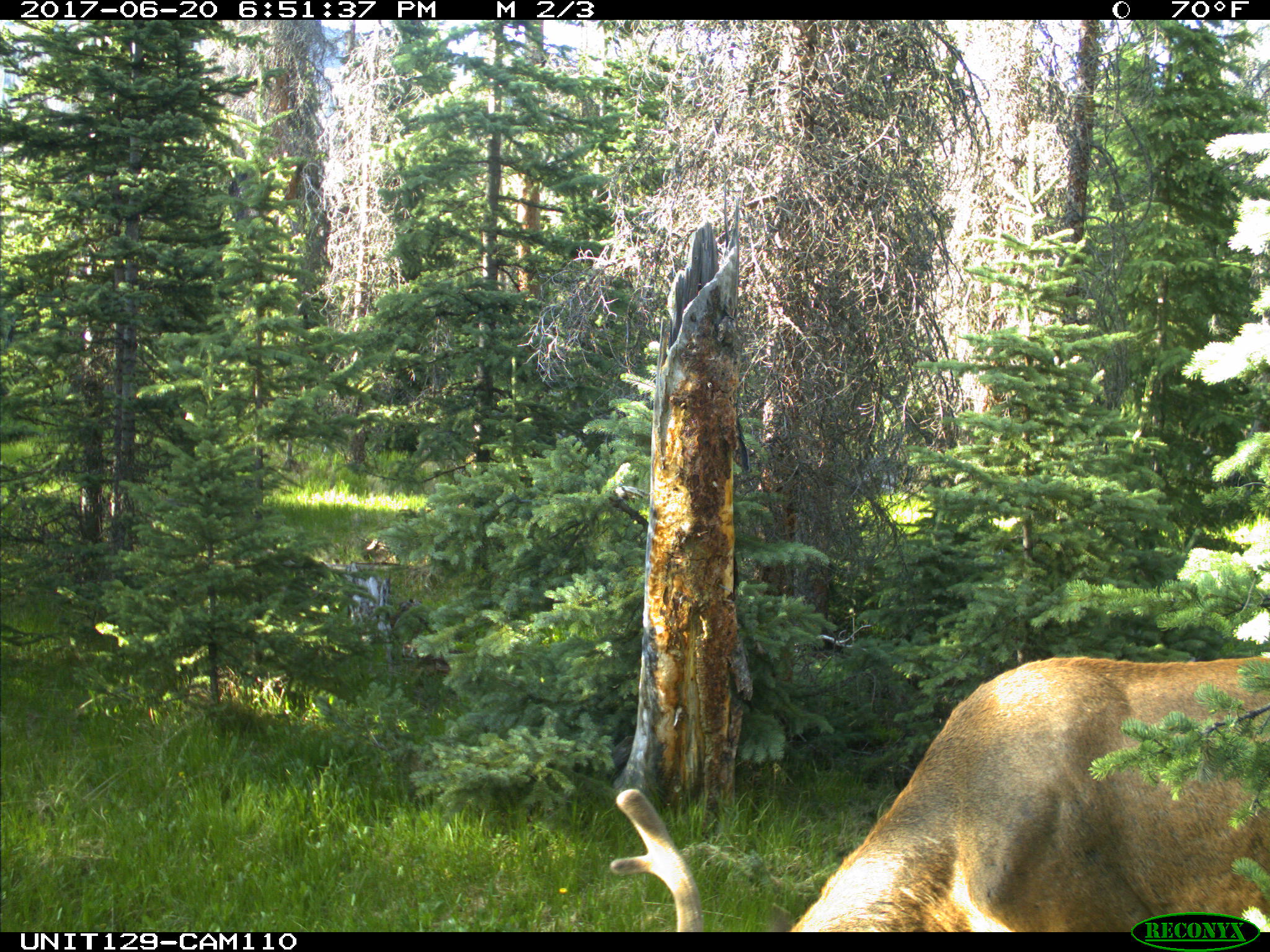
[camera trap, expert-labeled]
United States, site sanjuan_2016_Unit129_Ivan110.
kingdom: Animalia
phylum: Chordata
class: Mammalia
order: Artiodactyla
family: Cervidae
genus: Cervus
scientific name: Cervus elaphus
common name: red deer